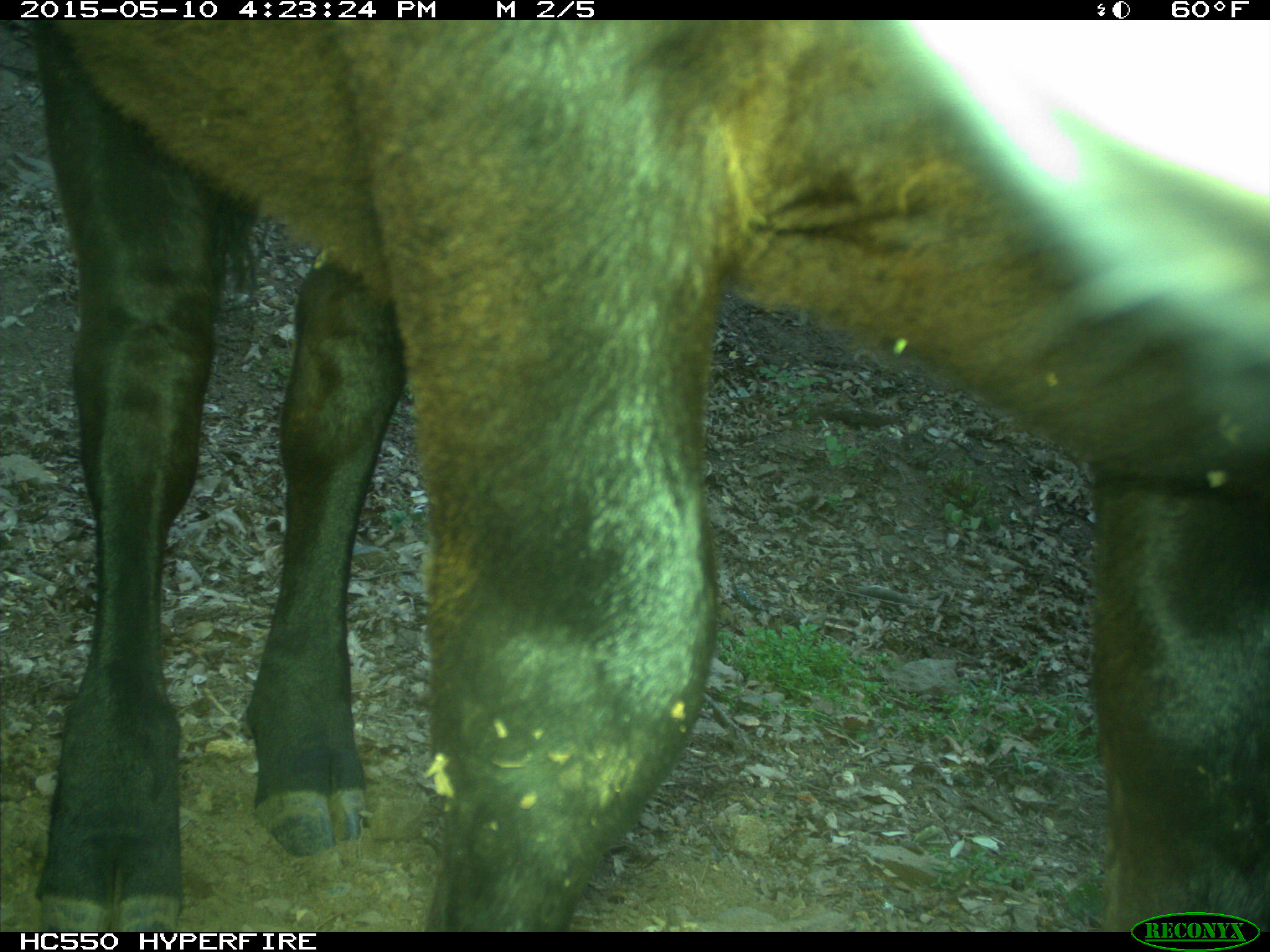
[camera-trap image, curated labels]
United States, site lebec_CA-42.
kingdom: Animalia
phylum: Chordata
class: Mammalia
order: Artiodactyla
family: Bovidae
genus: Bos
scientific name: Bos taurus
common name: domestic cow